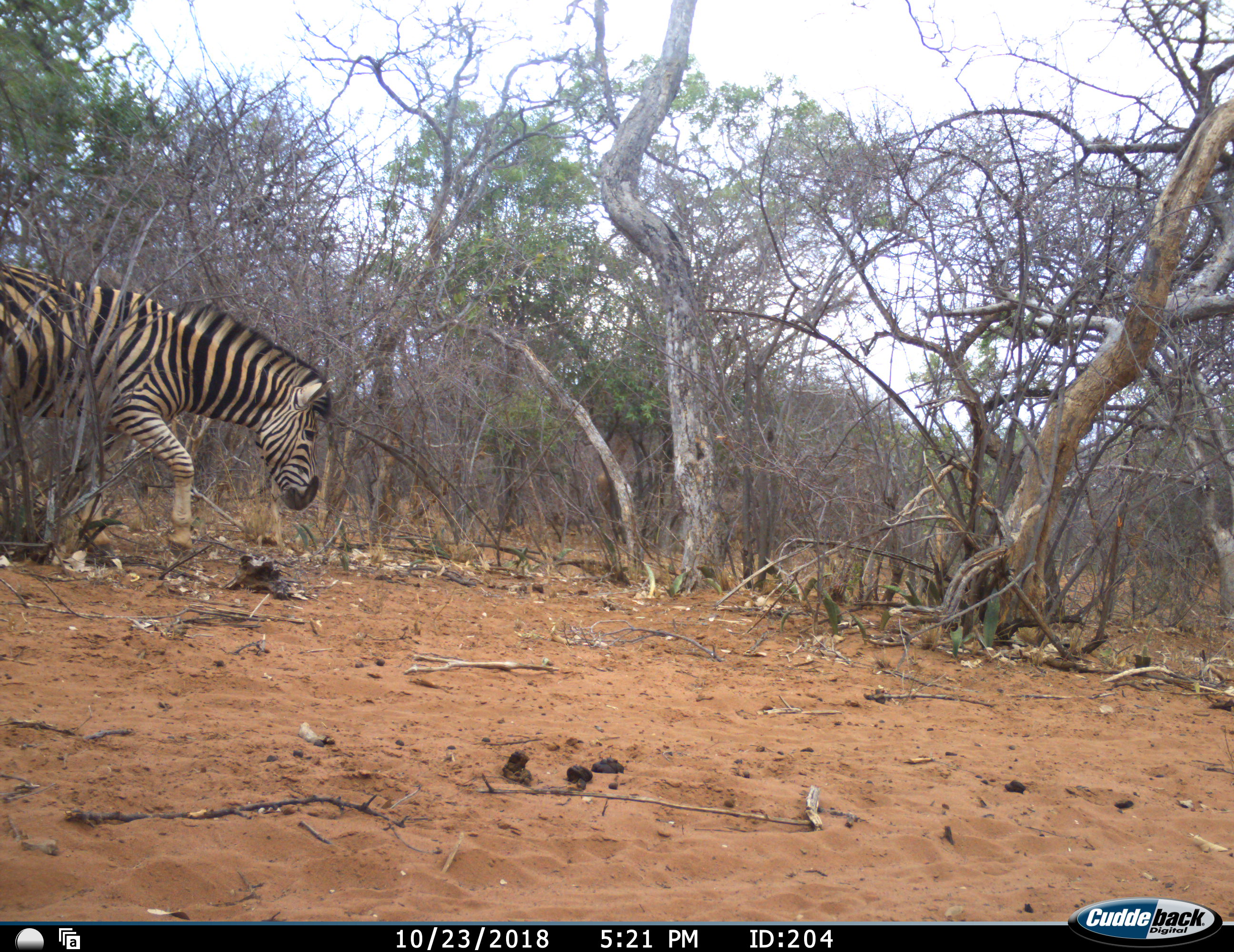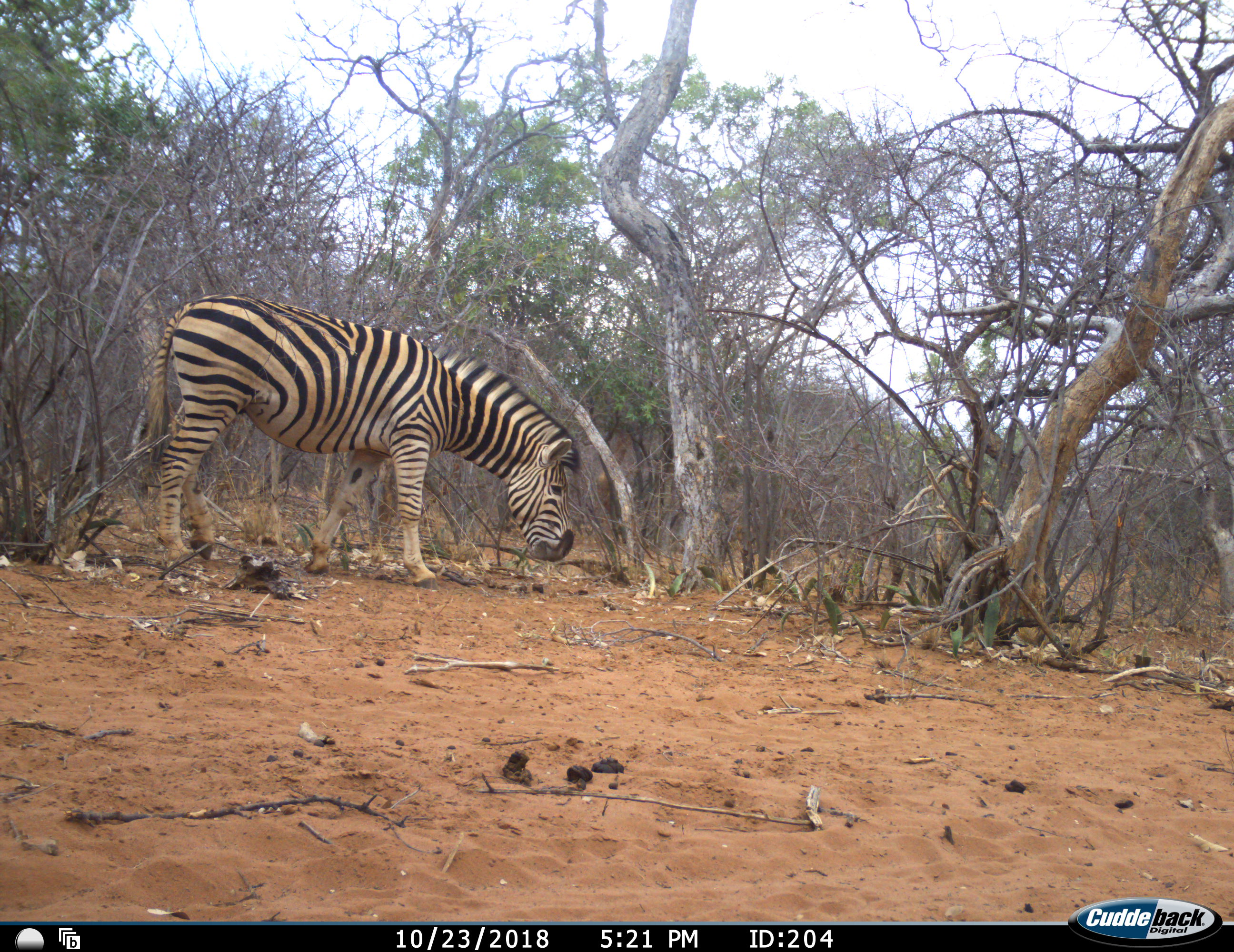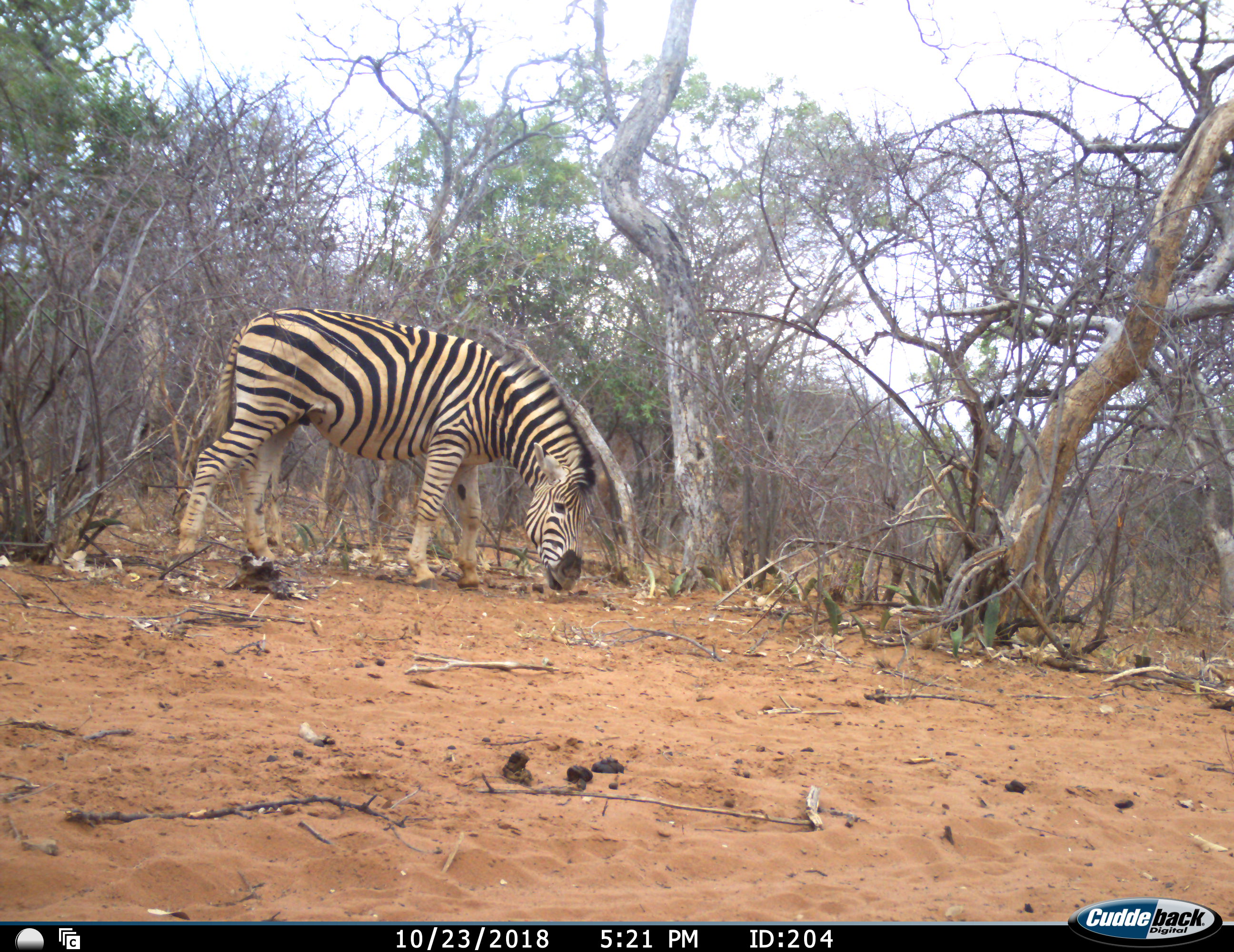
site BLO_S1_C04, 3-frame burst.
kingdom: Animalia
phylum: Chordata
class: Mammalia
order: Perissodactyla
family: Equidae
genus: Equus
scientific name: Equus quagga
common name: plains zebra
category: zebraplains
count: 1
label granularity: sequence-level